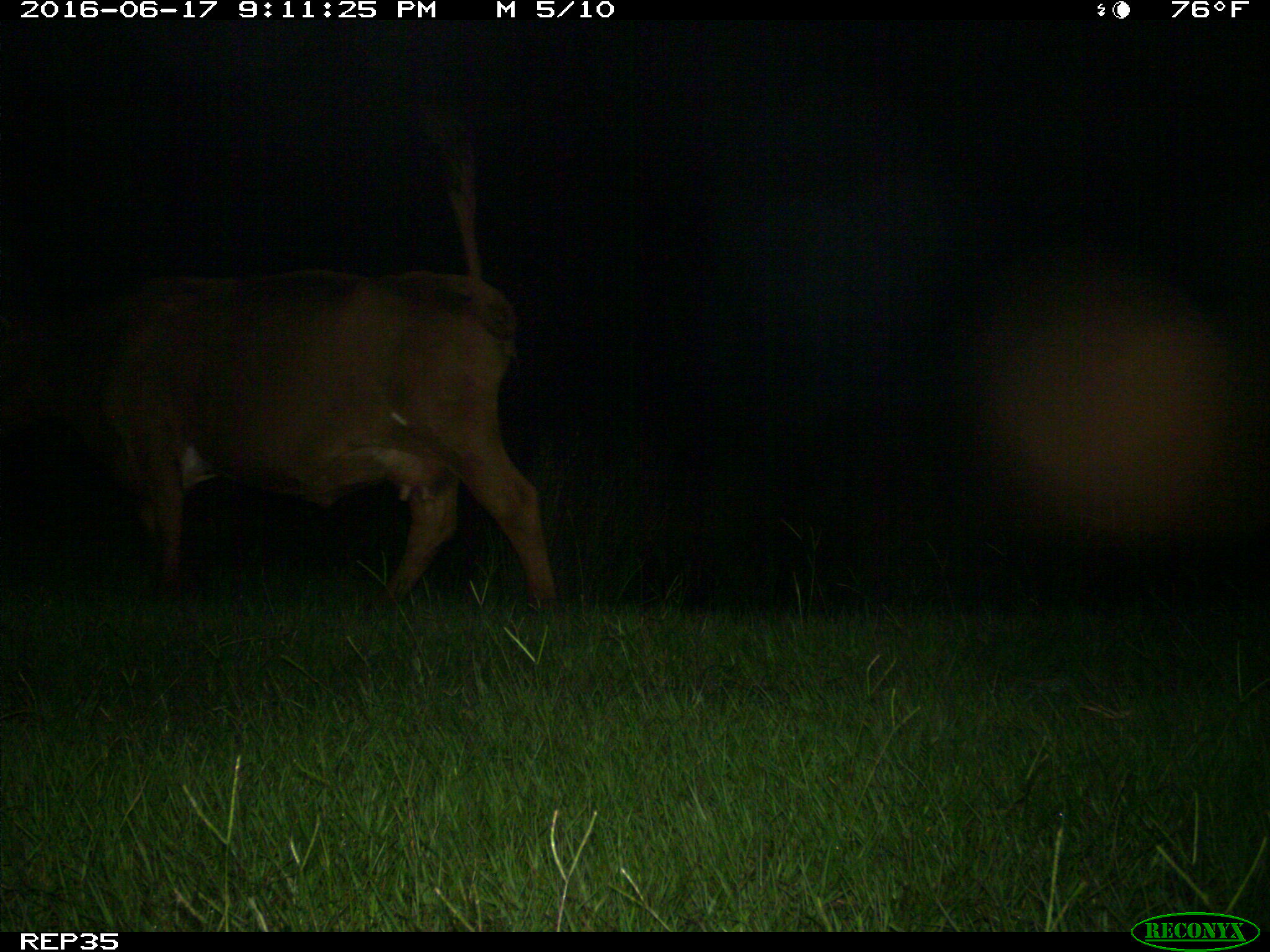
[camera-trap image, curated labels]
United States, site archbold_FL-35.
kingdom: Animalia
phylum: Chordata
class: Mammalia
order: Artiodactyla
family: Bovidae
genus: Bos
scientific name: Bos taurus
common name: domestic cow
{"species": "Bos taurus (domestic cow)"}